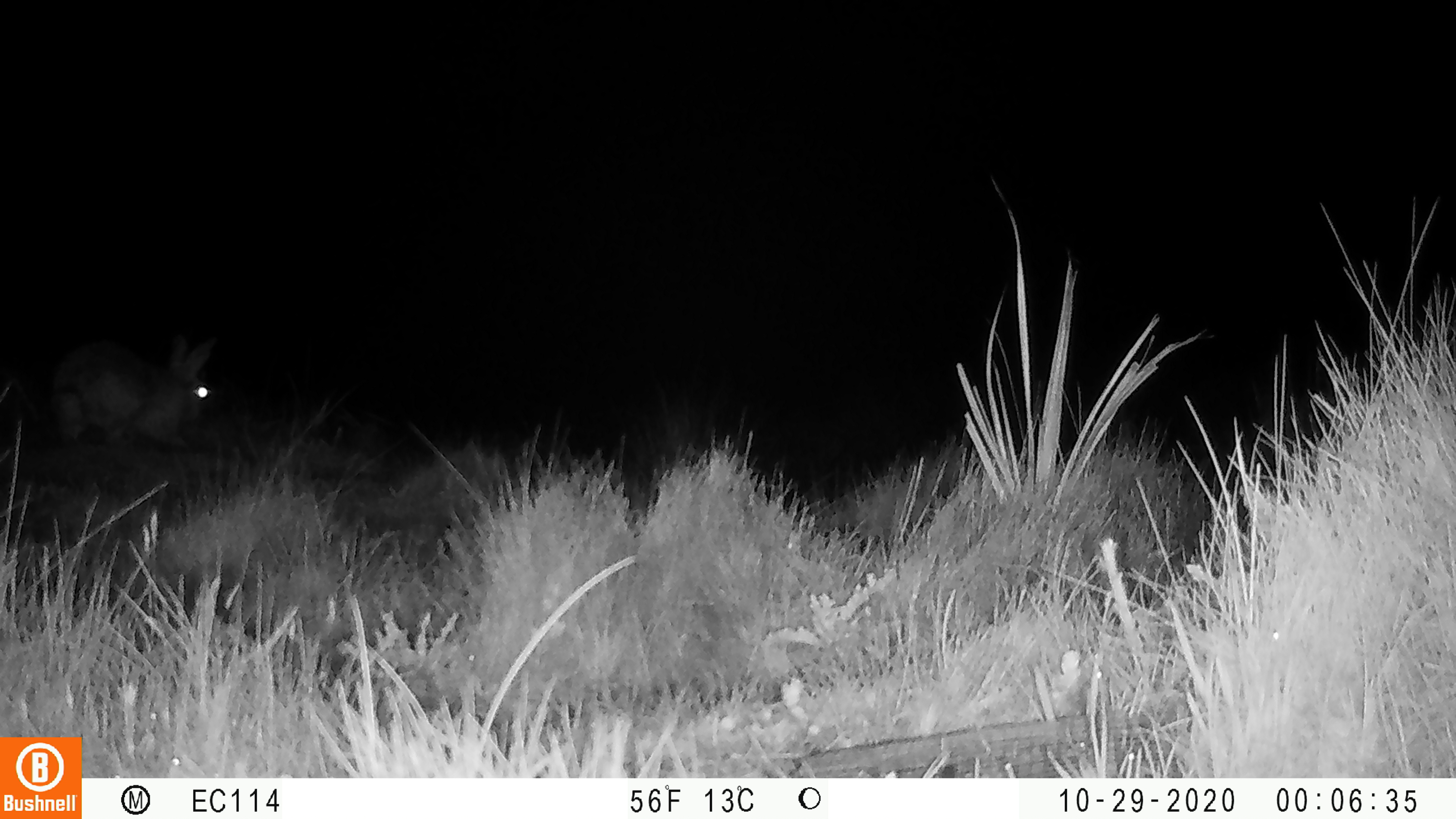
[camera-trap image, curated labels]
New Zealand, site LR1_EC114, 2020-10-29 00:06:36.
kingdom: Animalia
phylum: Chordata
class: Mammalia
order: Lagomorpha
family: Leporidae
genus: Oryctolagus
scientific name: Oryctolagus cuniculus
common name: european rabbit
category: rabbit